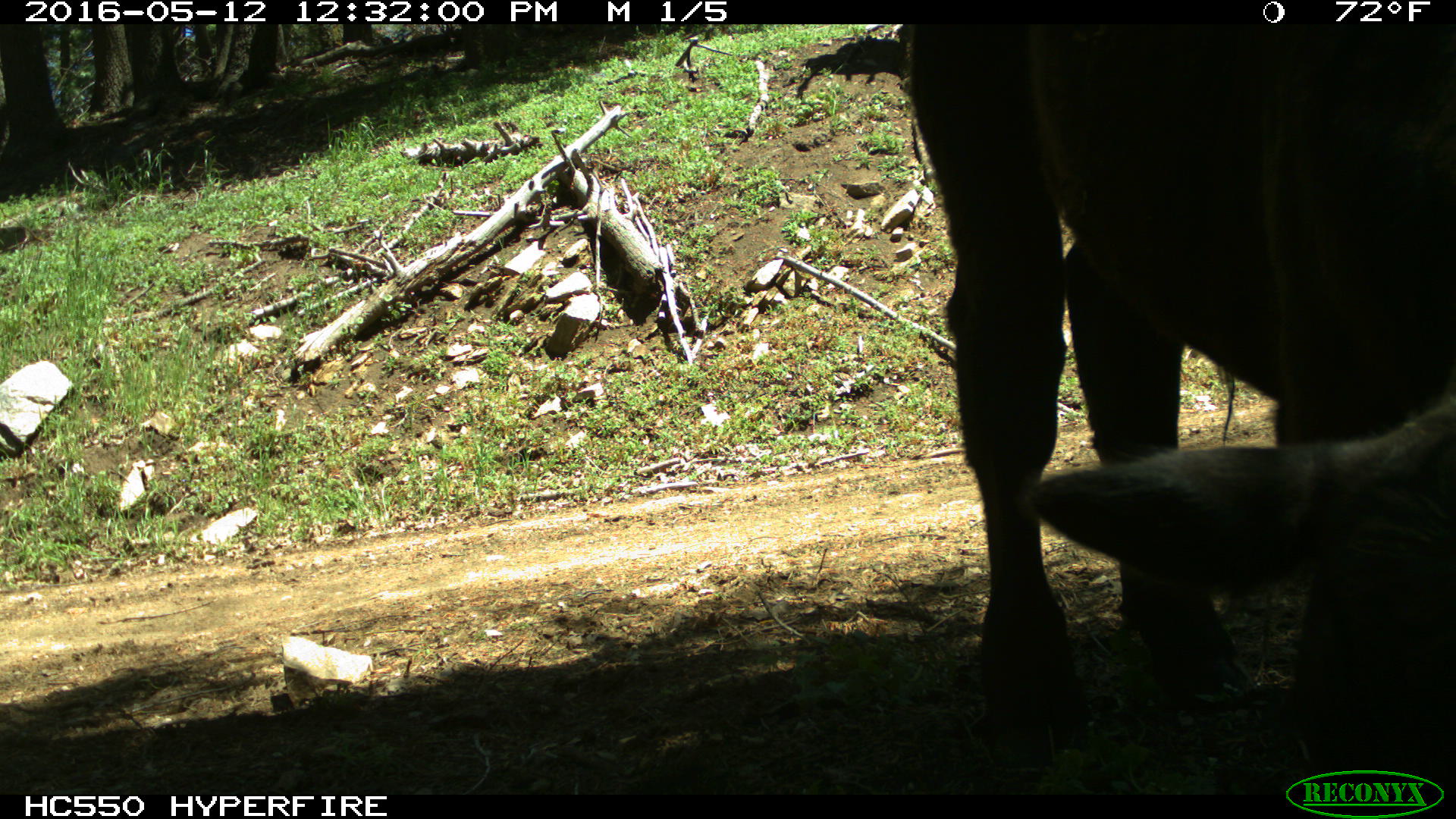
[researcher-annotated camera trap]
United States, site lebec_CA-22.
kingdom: Animalia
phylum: Chordata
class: Mammalia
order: Artiodactyla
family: Bovidae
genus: Bos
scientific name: Bos taurus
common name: domestic cow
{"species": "Bos taurus (domestic cow)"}